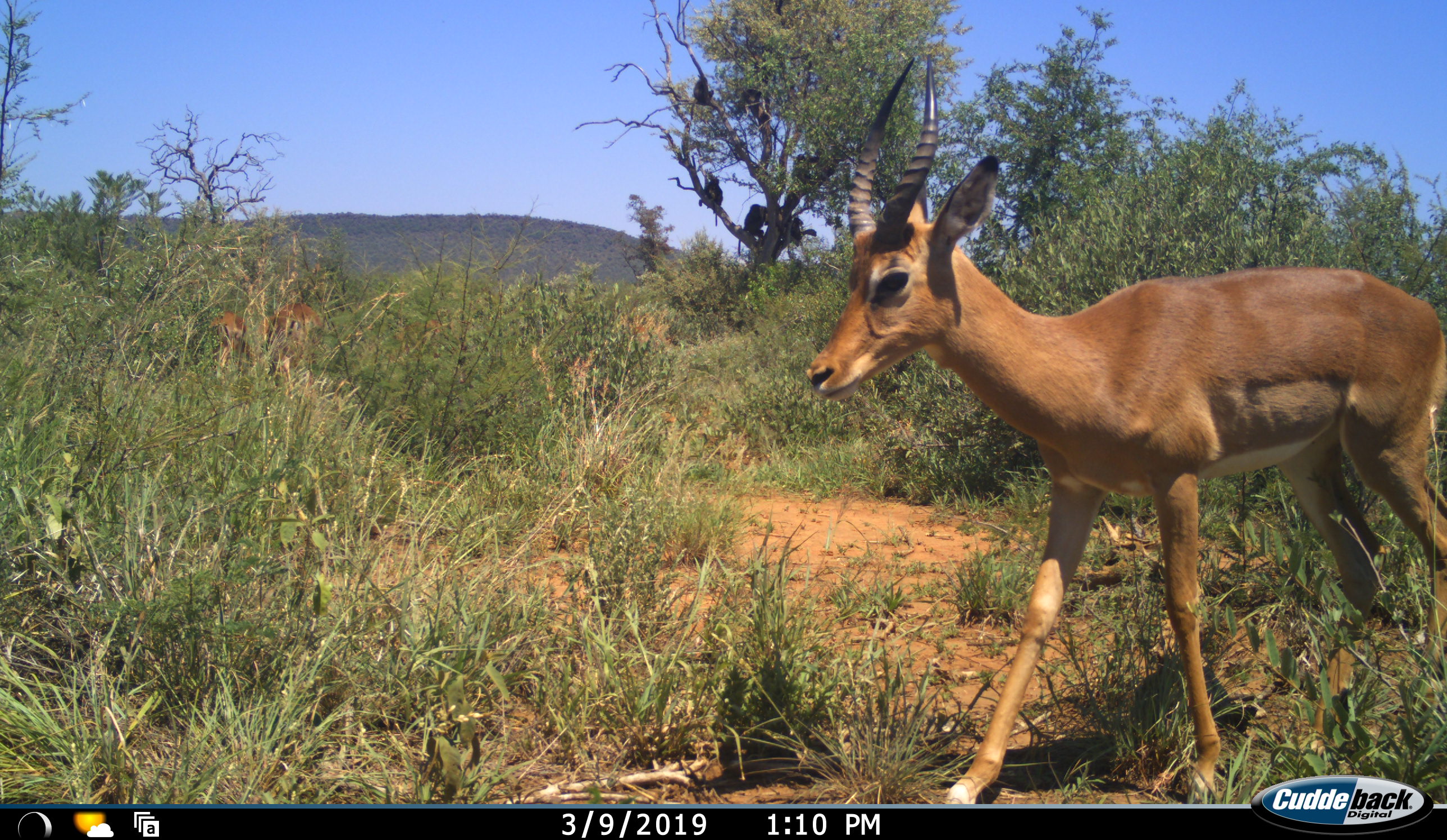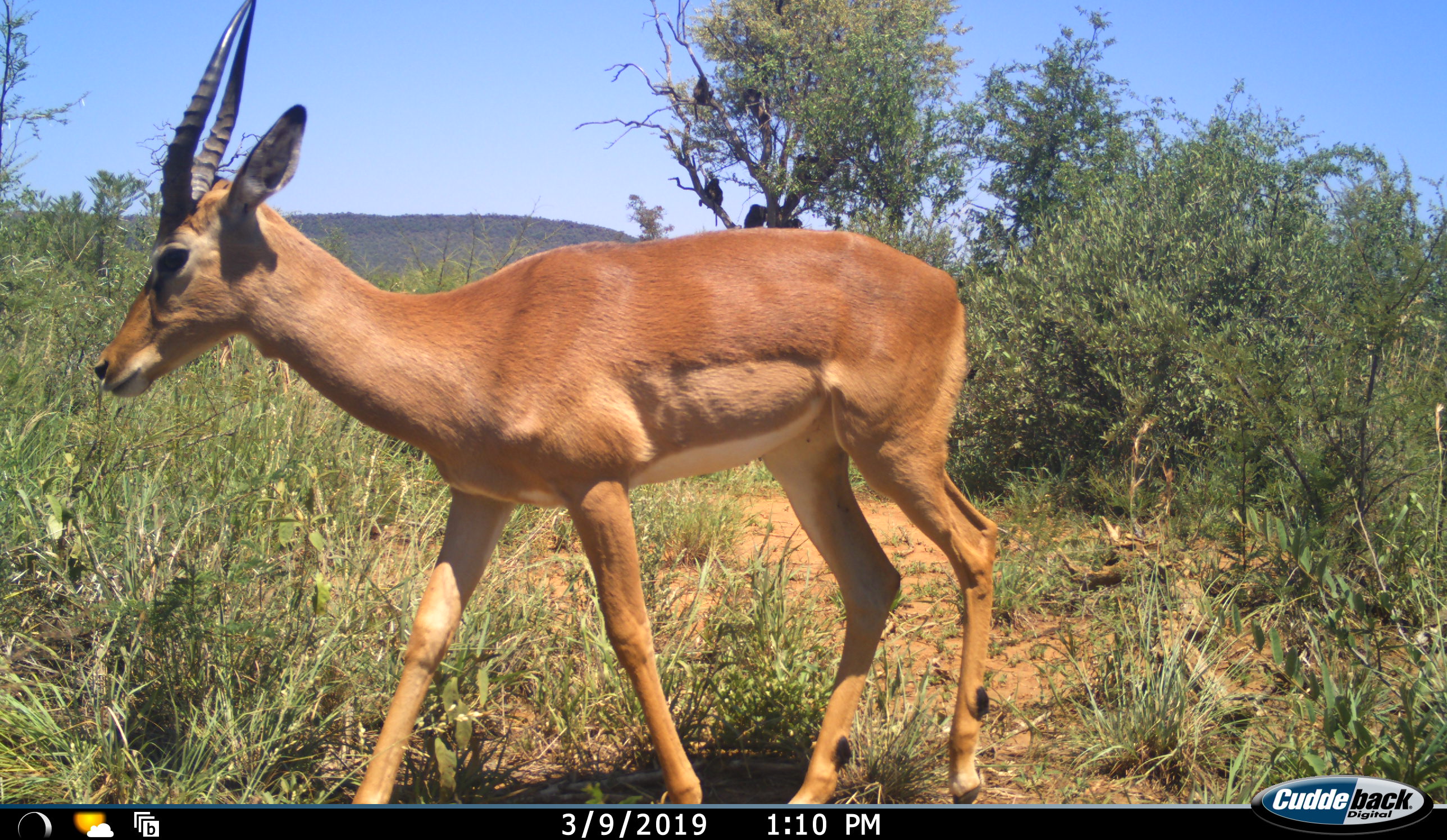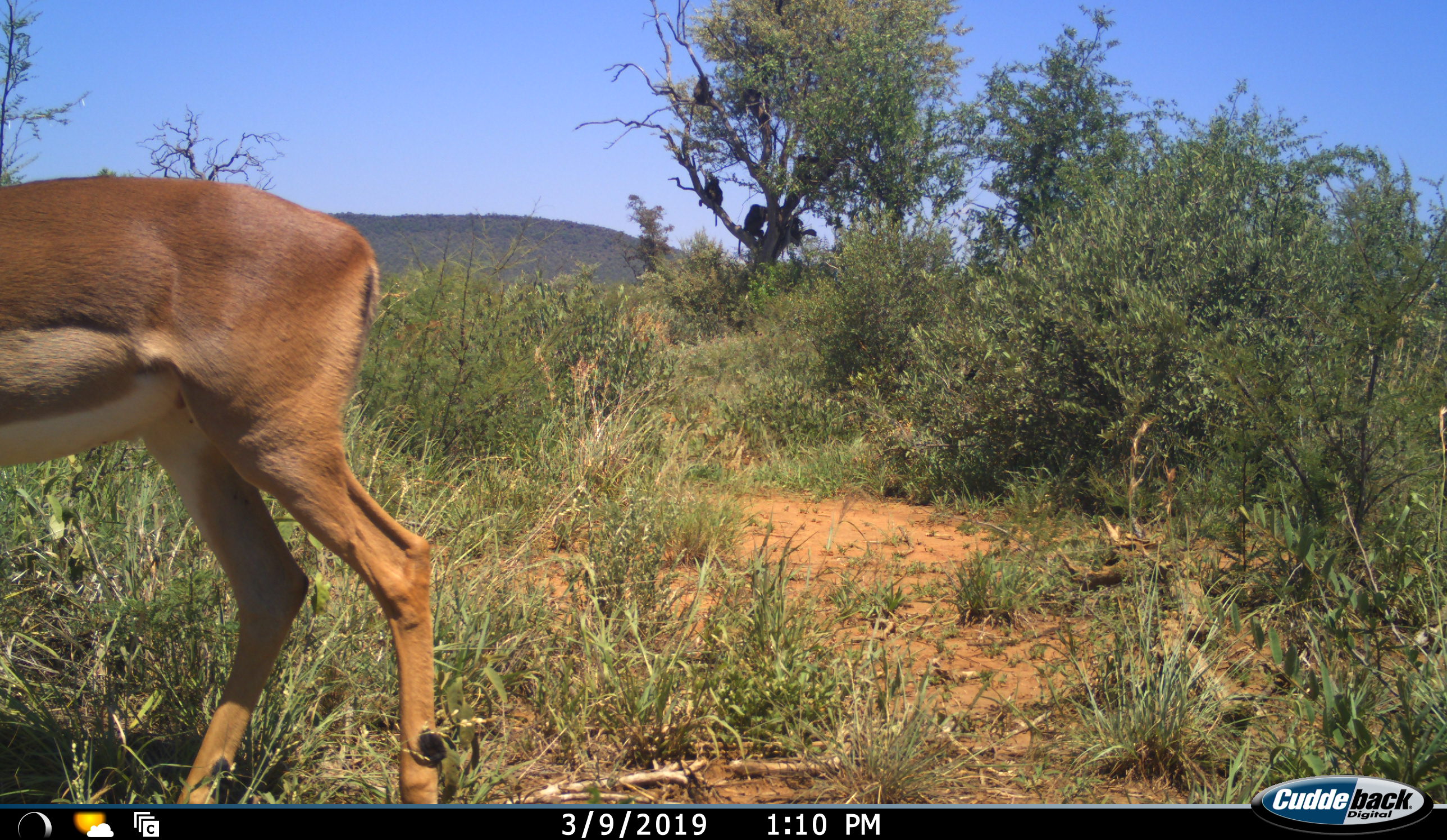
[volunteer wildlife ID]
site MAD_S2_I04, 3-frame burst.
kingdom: Animalia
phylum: Chordata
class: Mammalia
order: Artiodactyla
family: Bovidae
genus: Aepyceros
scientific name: Aepyceros melampus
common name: impala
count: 1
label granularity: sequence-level